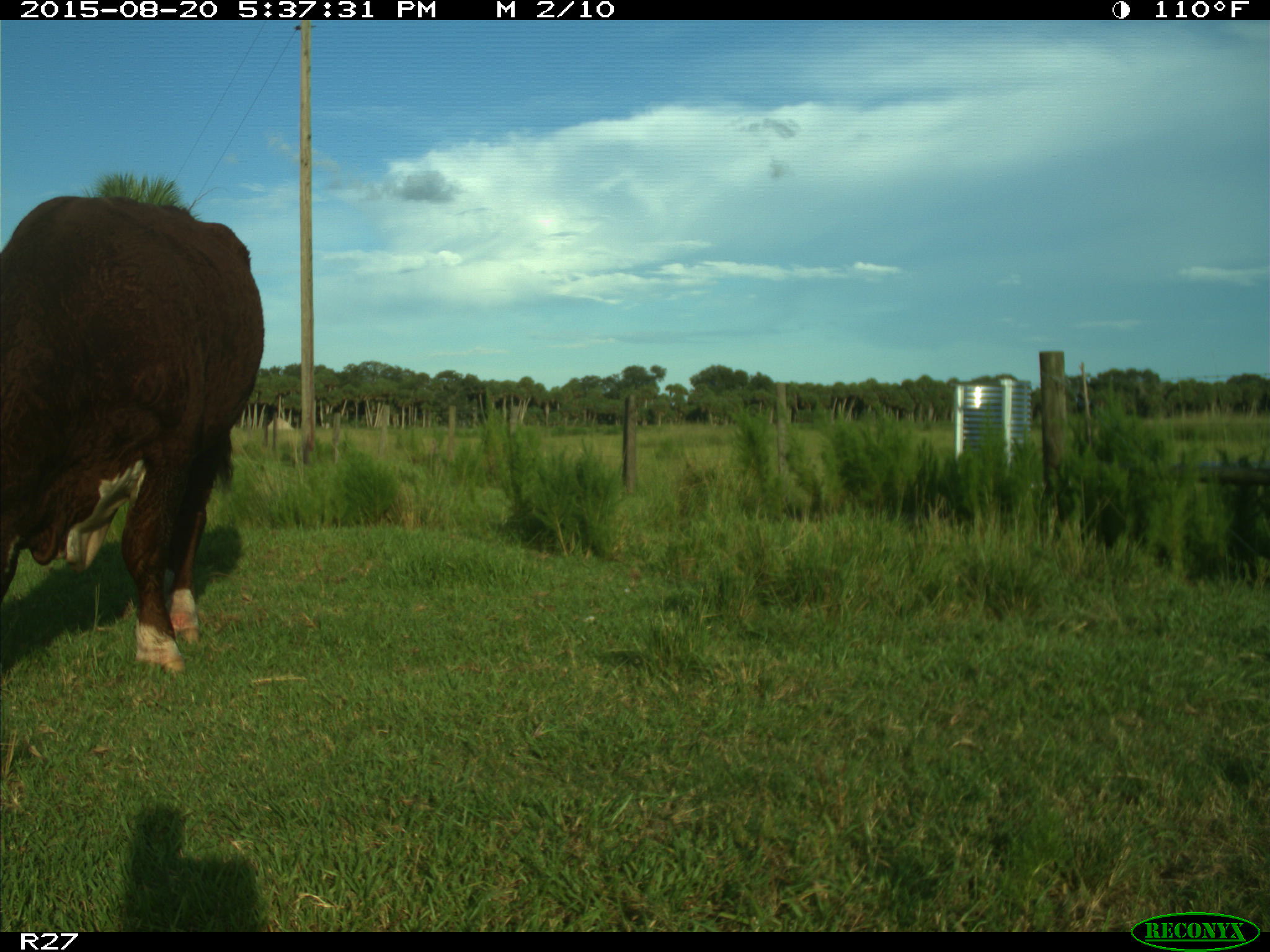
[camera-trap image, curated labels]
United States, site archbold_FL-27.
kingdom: Animalia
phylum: Chordata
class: Mammalia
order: Artiodactyla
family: Bovidae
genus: Bos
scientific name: Bos taurus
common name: domestic cow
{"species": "Bos taurus (domestic cow)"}